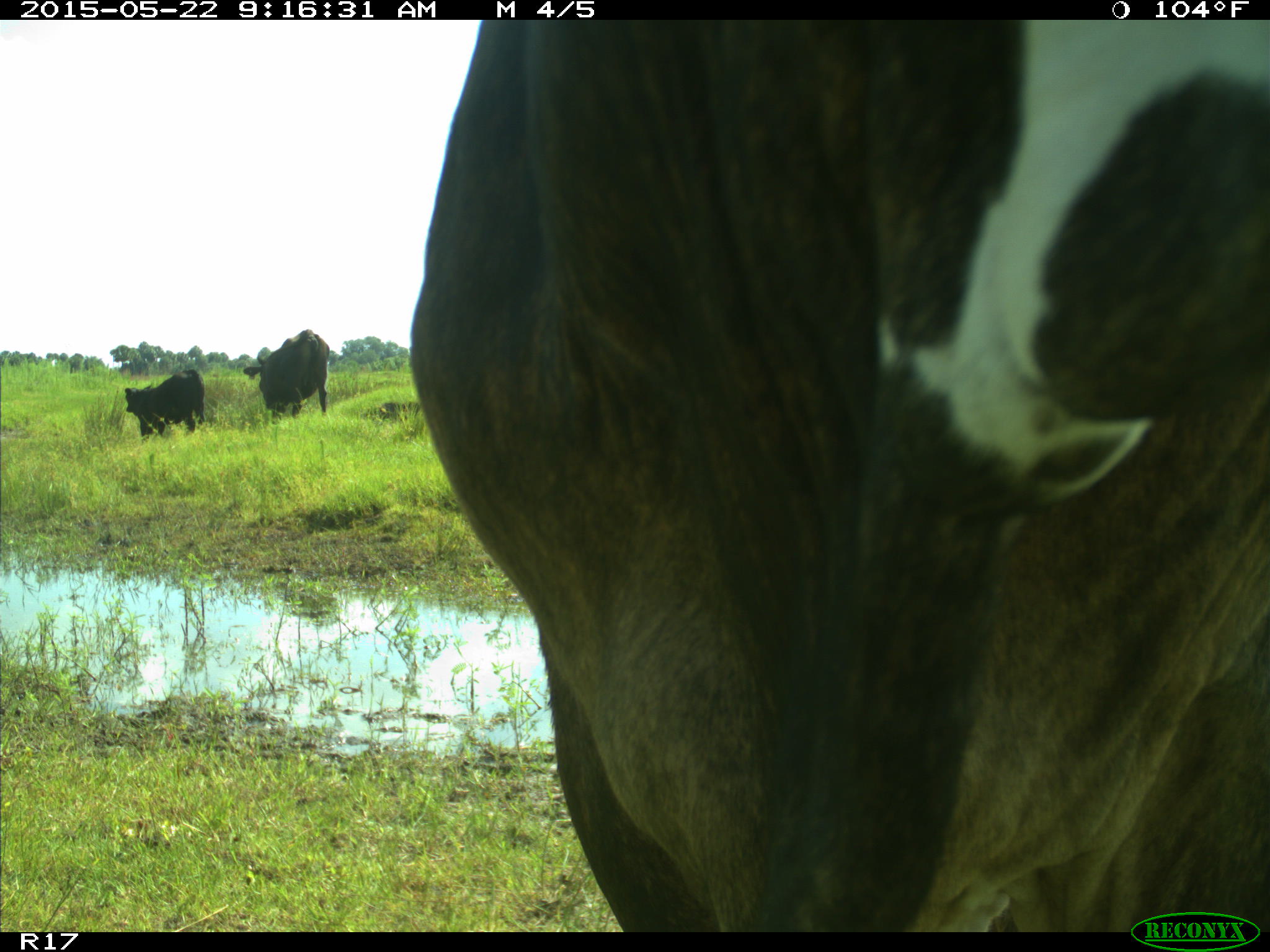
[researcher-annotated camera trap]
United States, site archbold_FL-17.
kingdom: Animalia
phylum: Chordata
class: Mammalia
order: Artiodactyla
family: Bovidae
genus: Bos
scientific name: Bos taurus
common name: domestic cow